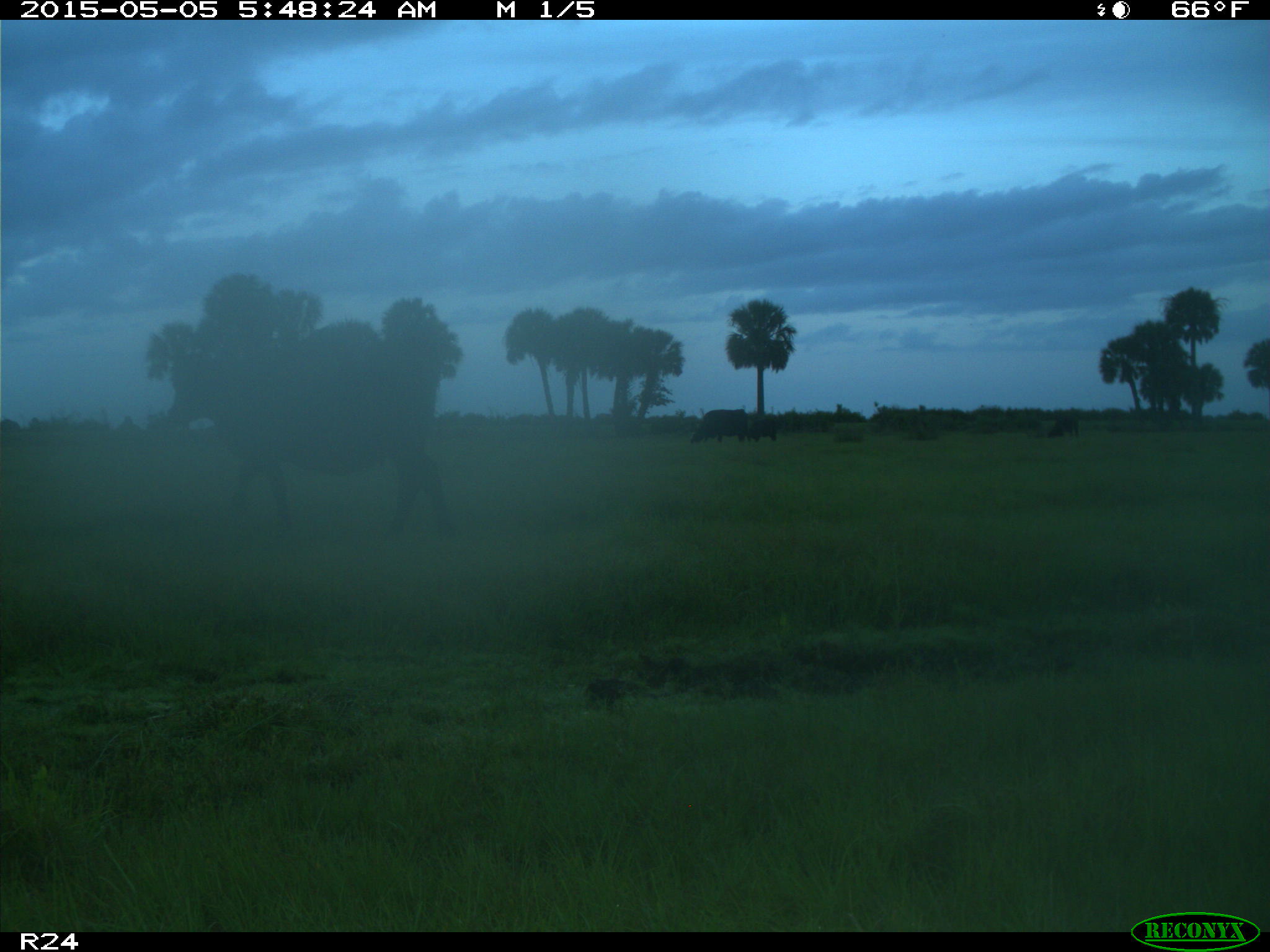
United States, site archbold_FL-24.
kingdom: Animalia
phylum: Chordata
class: Mammalia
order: Artiodactyla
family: Bovidae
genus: Bos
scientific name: Bos taurus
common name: domestic cow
Bos taurus (domestic cow).